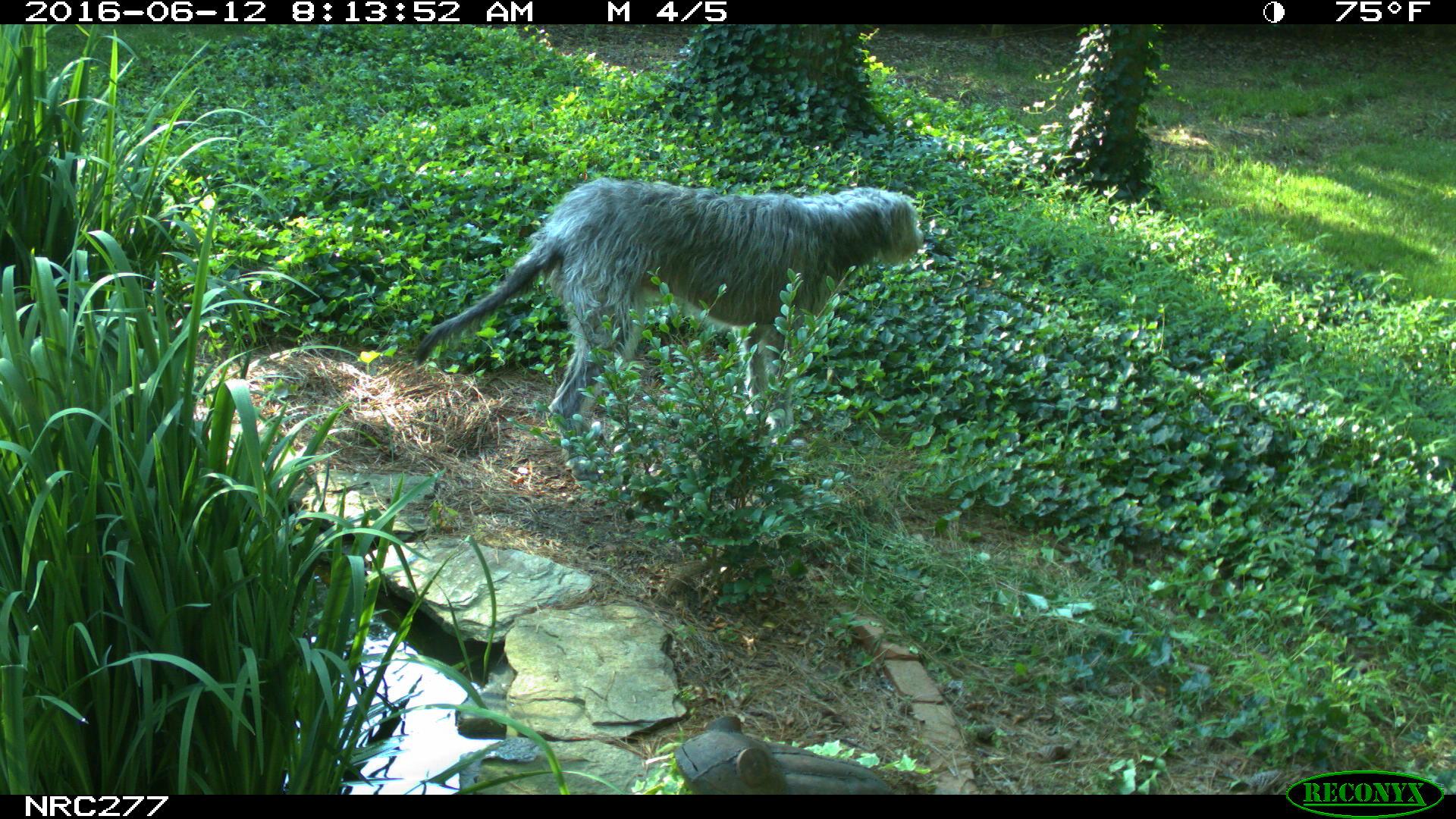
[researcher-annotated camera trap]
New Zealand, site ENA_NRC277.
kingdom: Animalia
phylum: Chordata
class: Mammalia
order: Carnivora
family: Canidae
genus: Canis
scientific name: Canis familiaris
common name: domestic dog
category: dog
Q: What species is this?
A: Dog (domestic dog) (Canis familiaris).